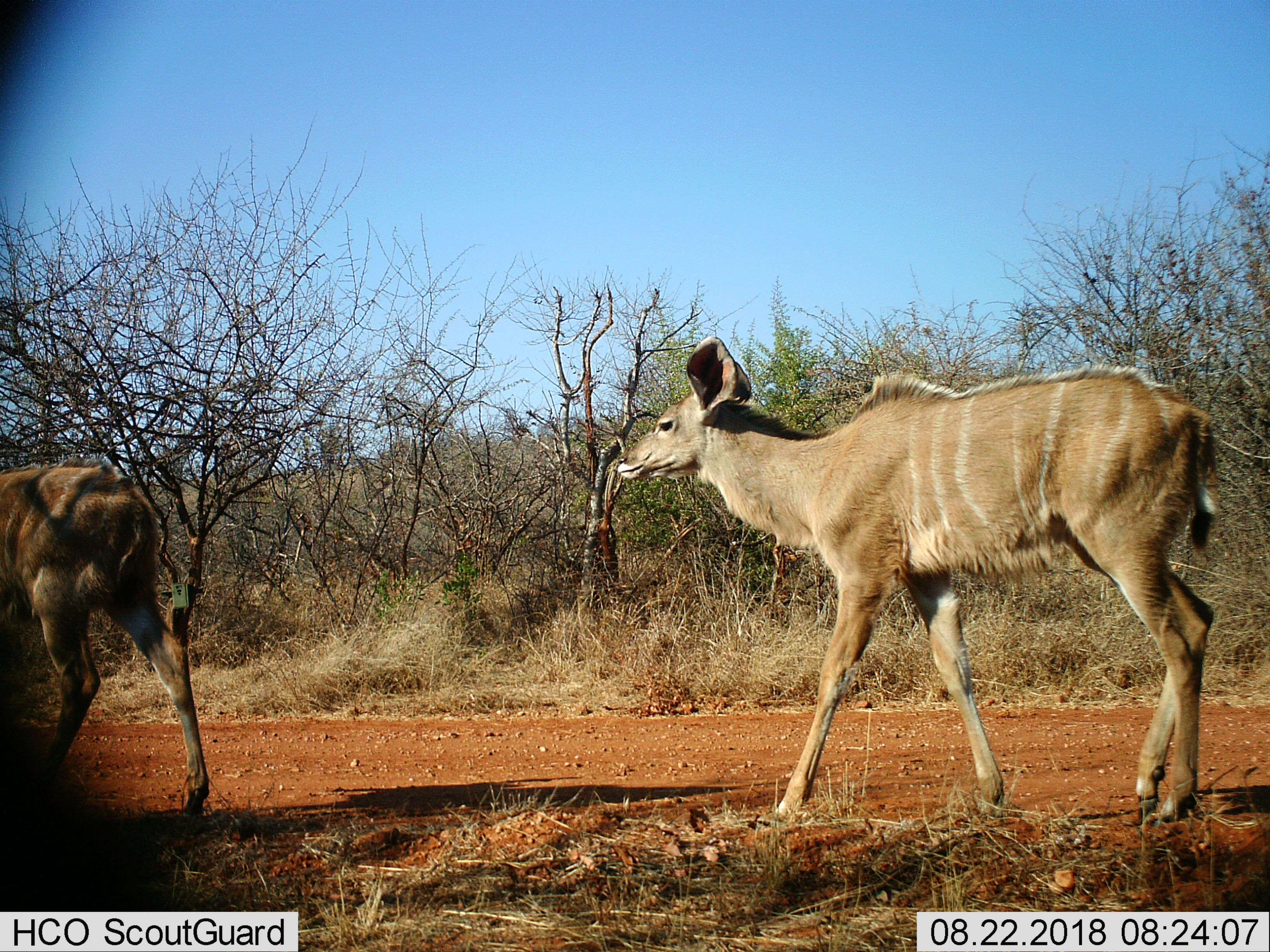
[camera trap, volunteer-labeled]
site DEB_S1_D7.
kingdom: Animalia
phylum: Chordata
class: Mammalia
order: Artiodactyla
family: Bovidae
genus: Tragelaphus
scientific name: Tragelaphus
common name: kudu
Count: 2.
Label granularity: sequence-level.